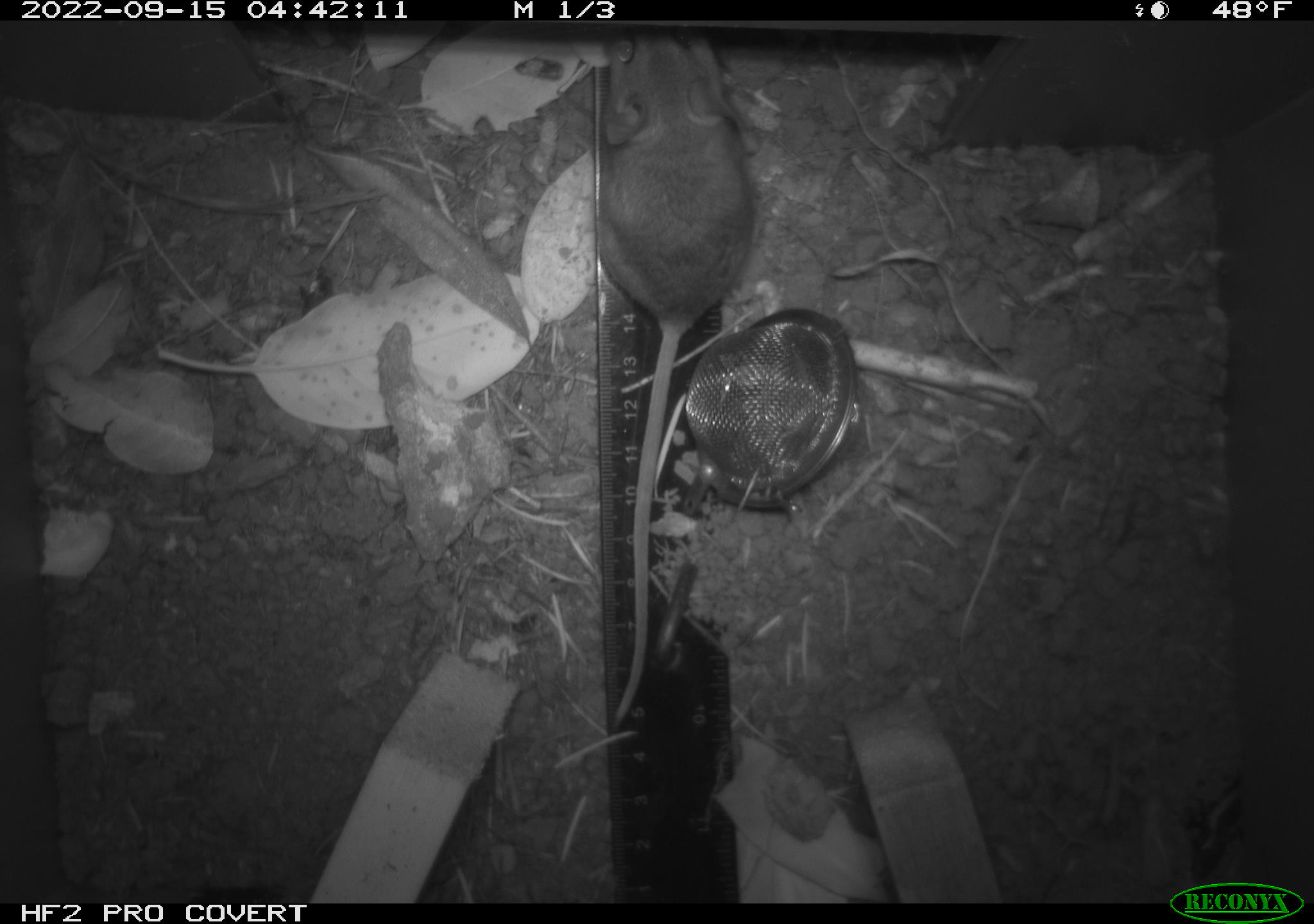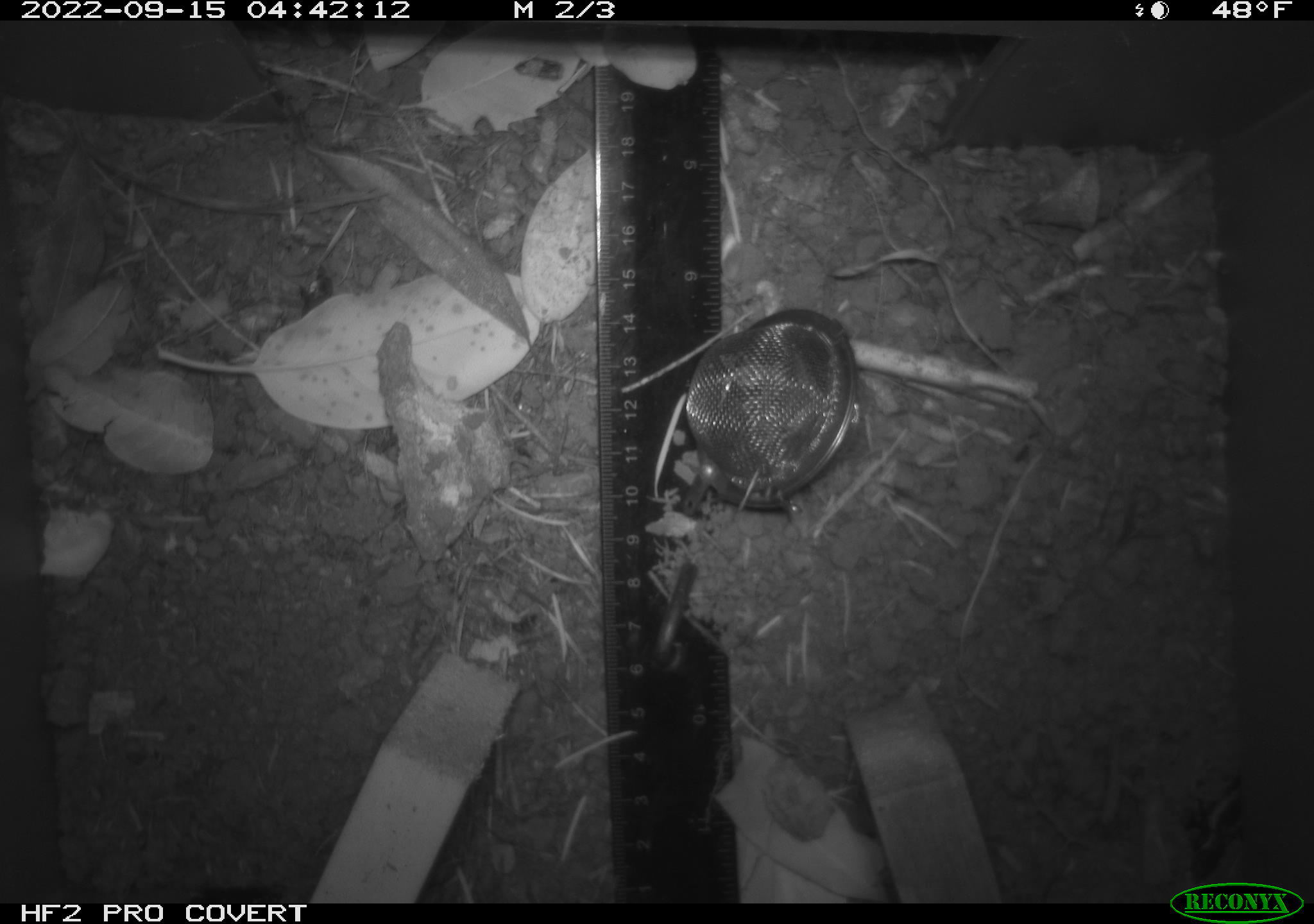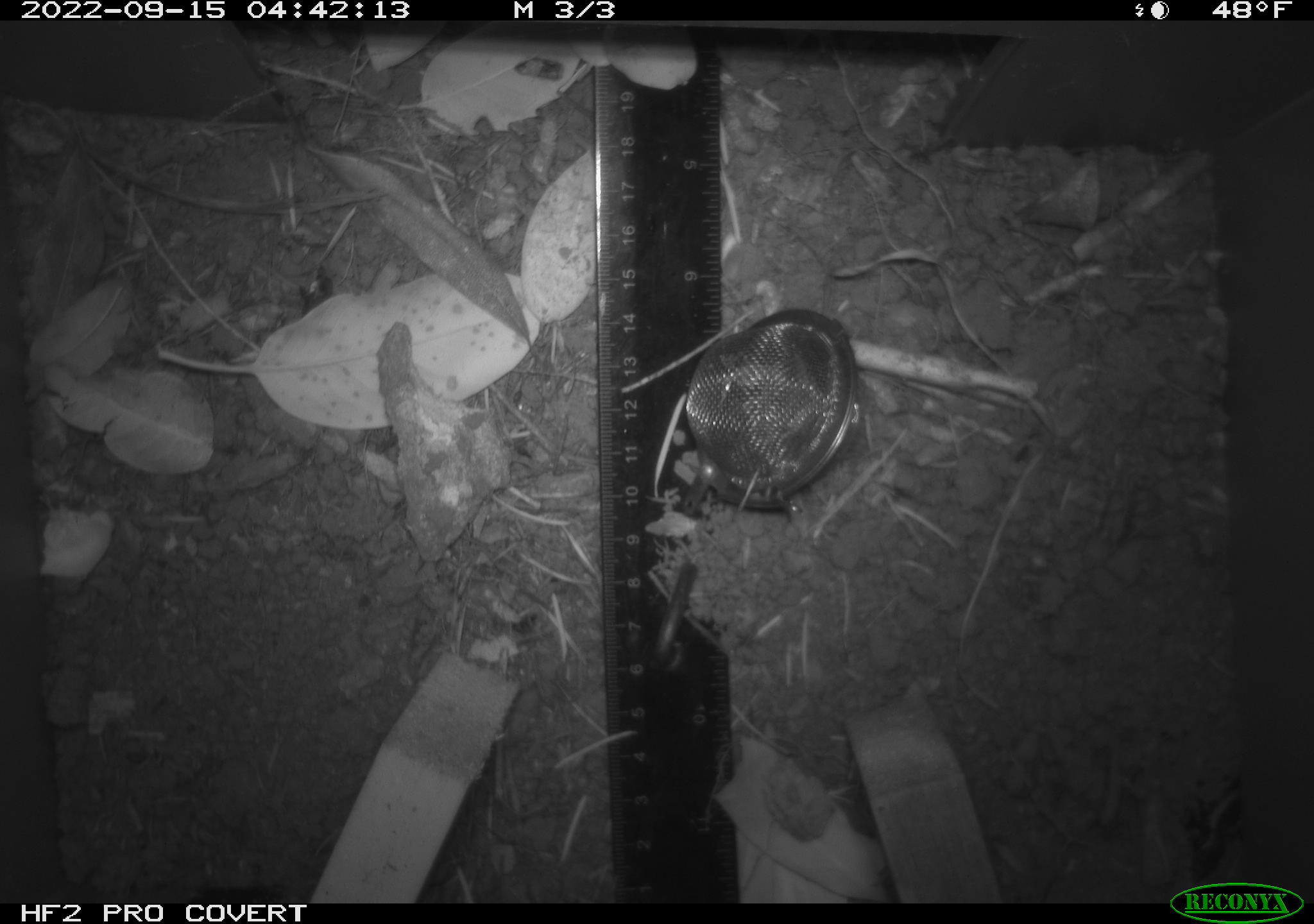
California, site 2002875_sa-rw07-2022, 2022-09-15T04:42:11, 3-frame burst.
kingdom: Animalia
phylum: Chordata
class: Mammalia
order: Rodentia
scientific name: Rodentia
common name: mouse species